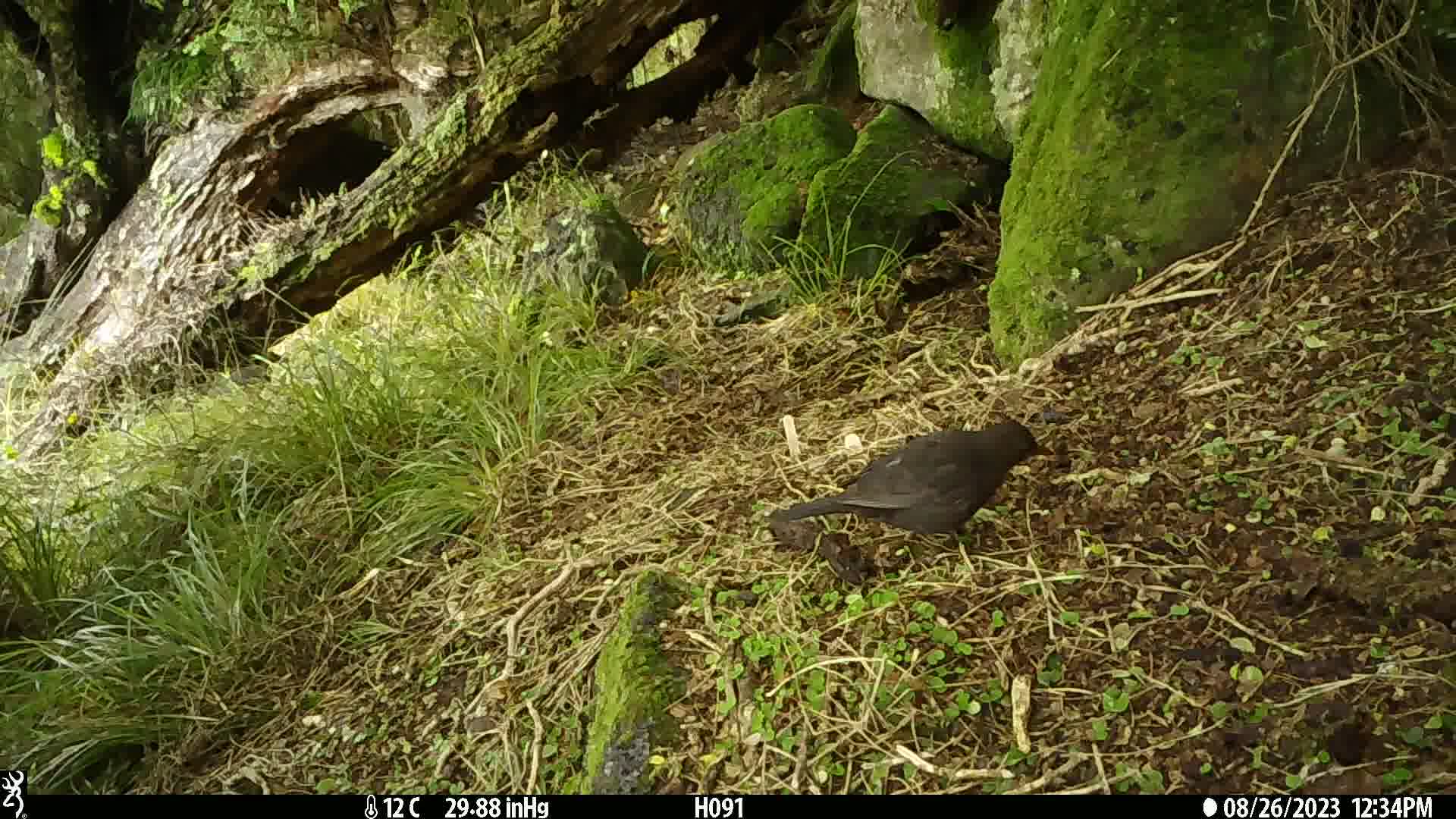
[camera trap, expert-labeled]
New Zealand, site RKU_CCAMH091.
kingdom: Animalia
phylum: Chordata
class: Aves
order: Passeriformes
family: Turdidae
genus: Turdus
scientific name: Turdus merula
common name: eurasian blackbird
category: blackbird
Blackbird (eurasian blackbird) (Turdus merula).